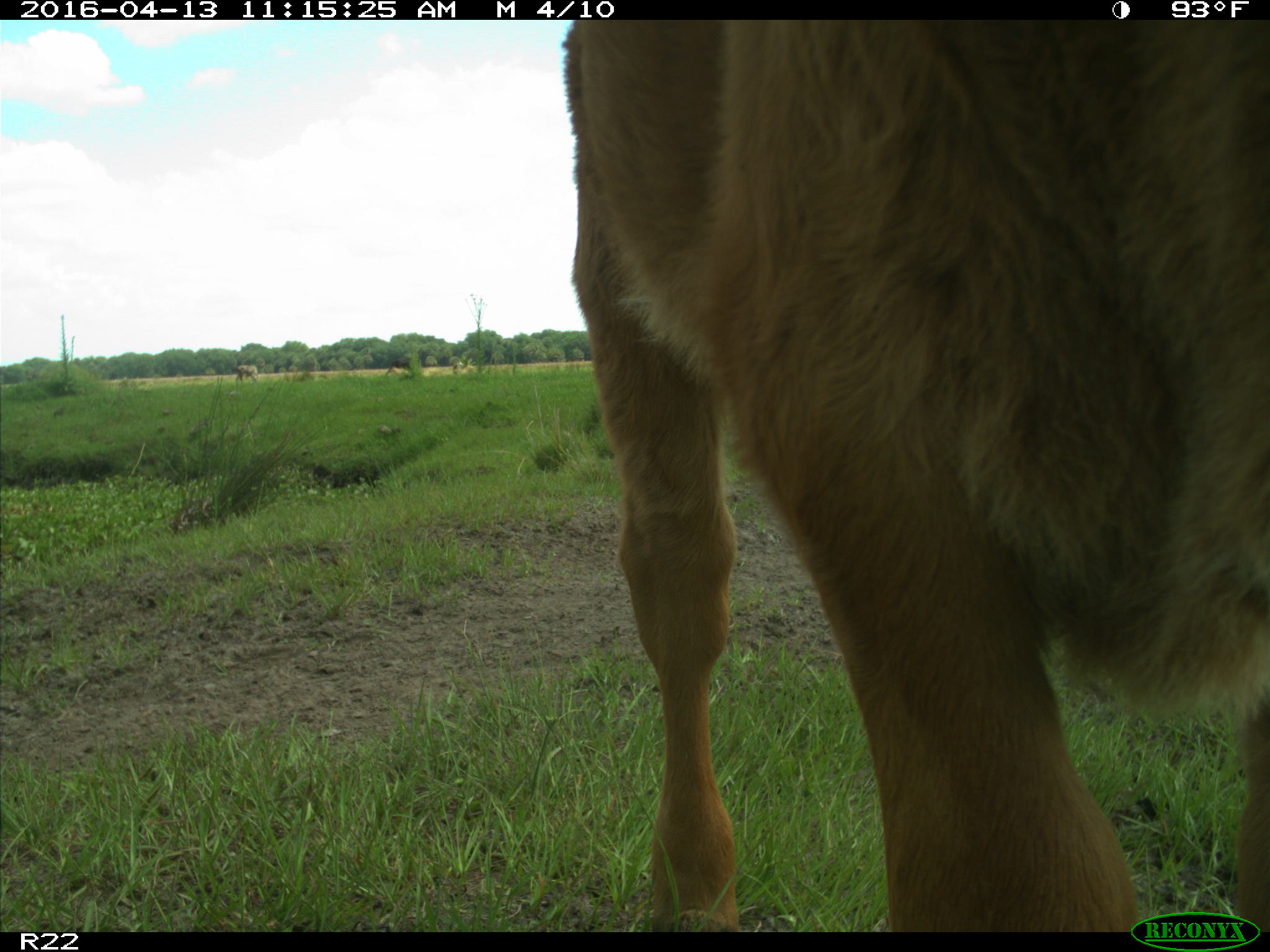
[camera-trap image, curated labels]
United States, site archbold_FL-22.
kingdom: Animalia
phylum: Chordata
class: Mammalia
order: Artiodactyla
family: Bovidae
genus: Bos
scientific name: Bos taurus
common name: domestic cow